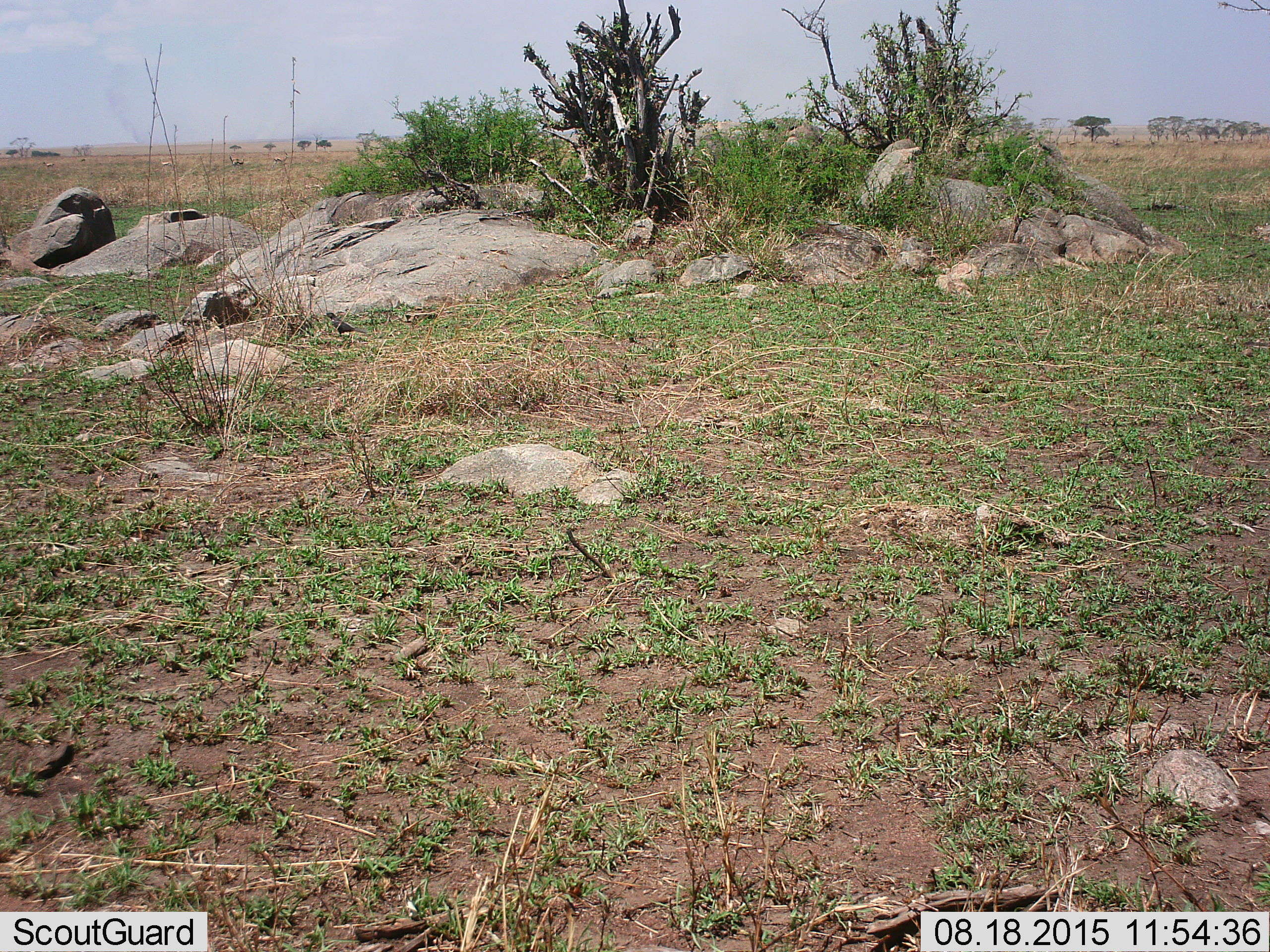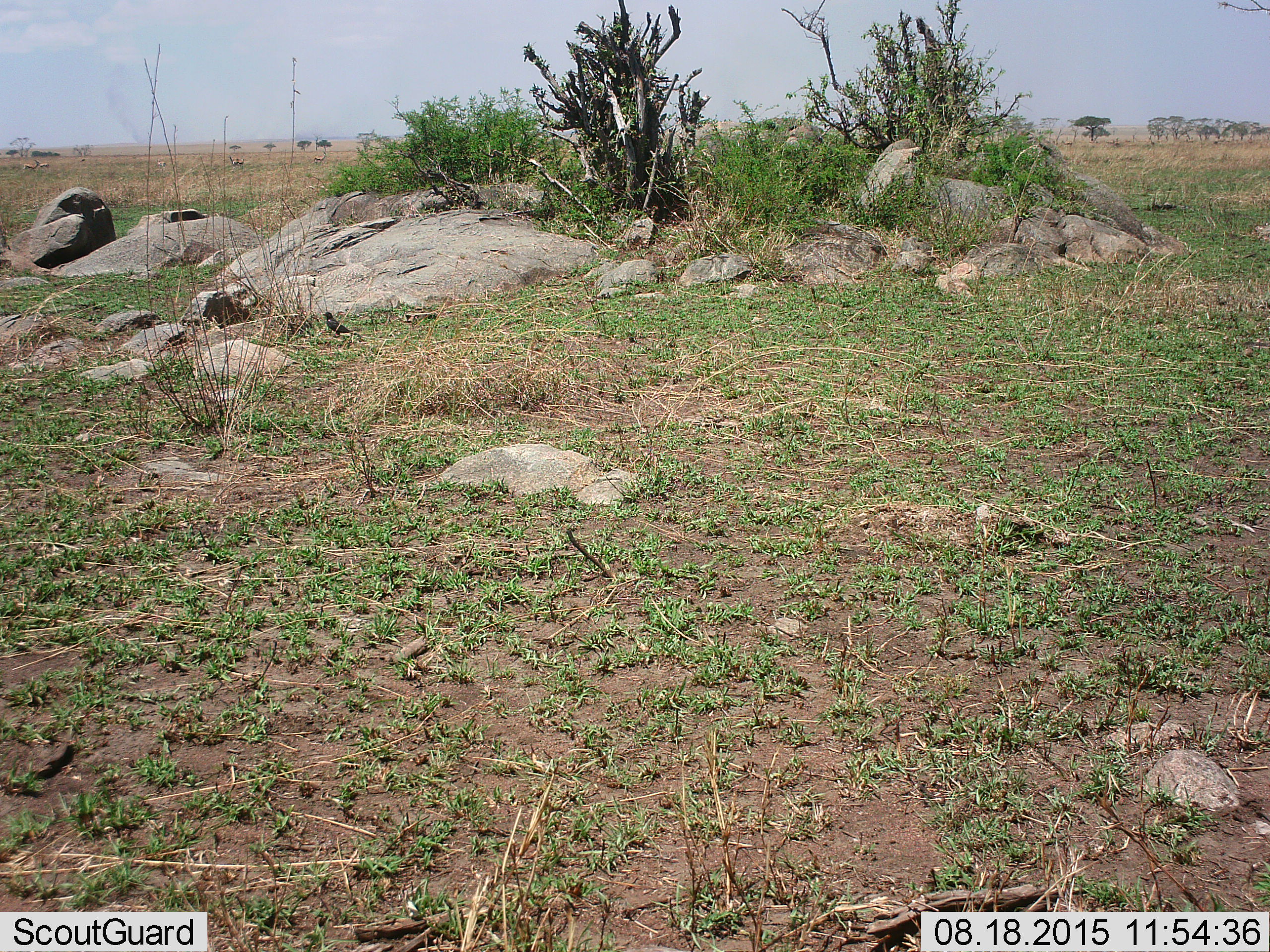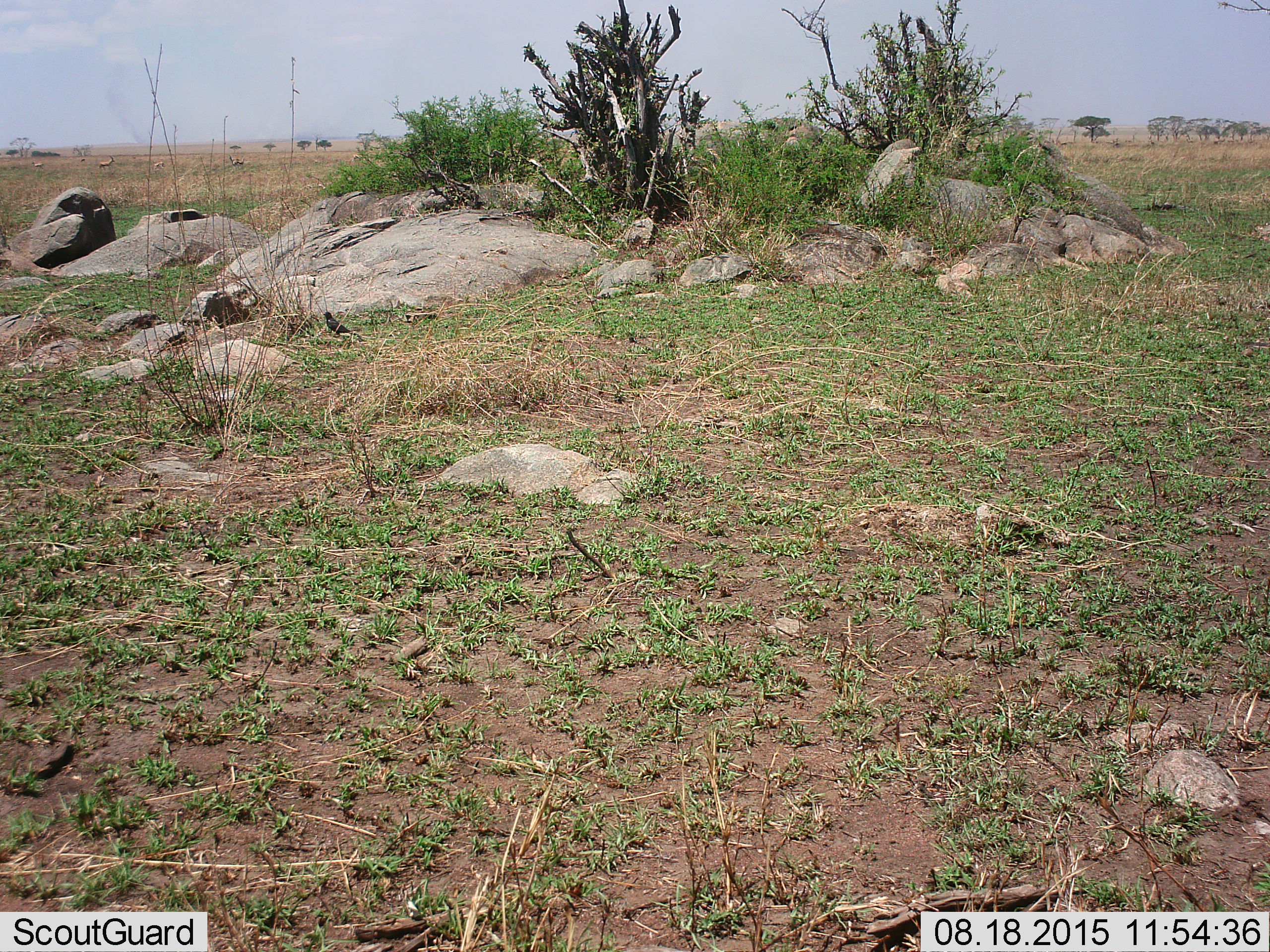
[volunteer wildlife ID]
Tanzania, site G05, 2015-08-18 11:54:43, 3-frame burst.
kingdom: Animalia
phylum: Chordata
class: Aves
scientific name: Aves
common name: bird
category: otherbird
Otherbird (bird) (Aves), count 1. Behavior (volunteer vote fractions): standing 73%, resting 9%, moving 18%, interacting 0%. Young present (vote fraction): 0%. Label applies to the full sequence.